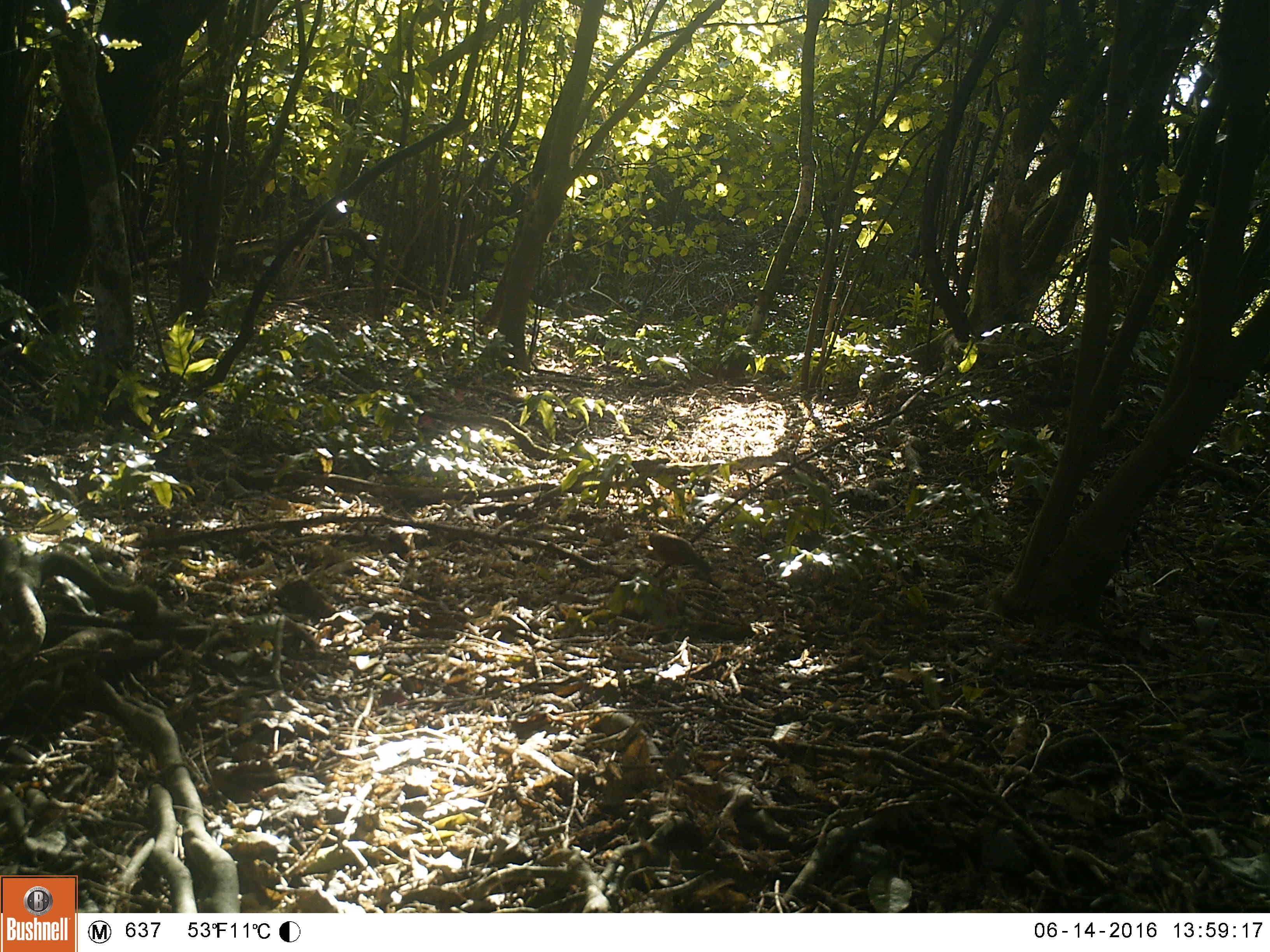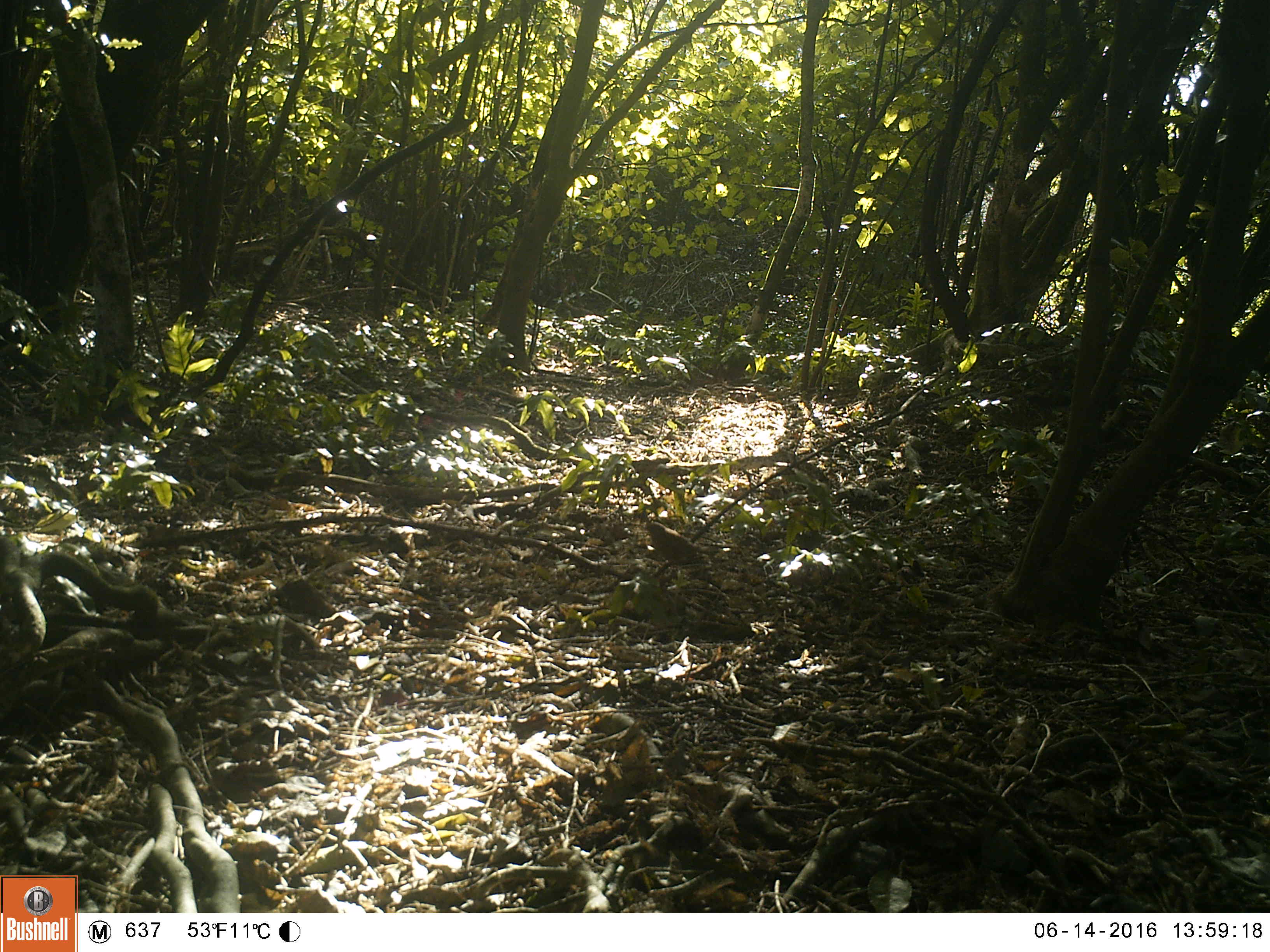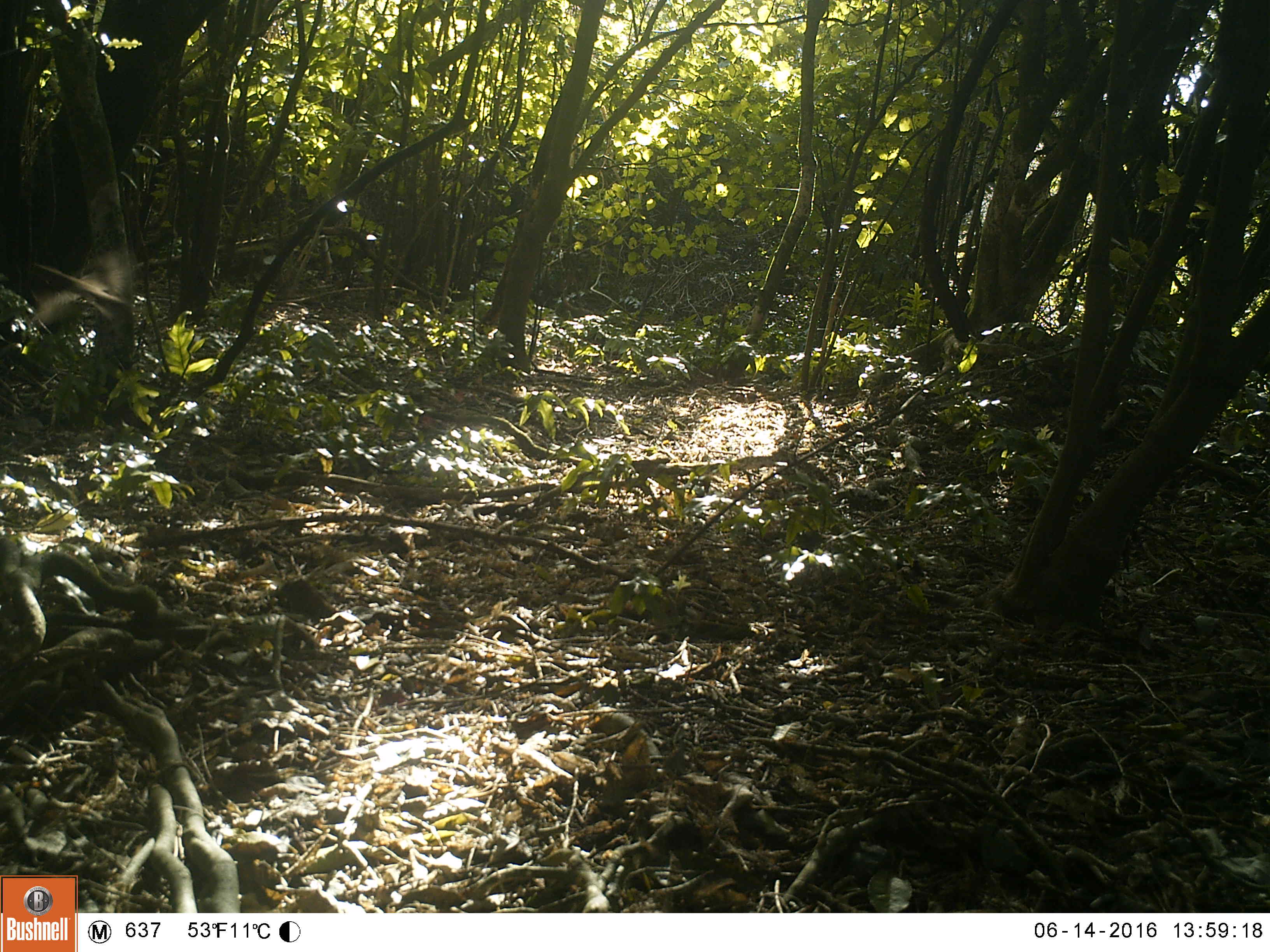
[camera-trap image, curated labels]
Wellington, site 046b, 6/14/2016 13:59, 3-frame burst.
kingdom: Animalia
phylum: Chordata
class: Aves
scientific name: Aves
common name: bird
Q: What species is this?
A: Bird (Aves).